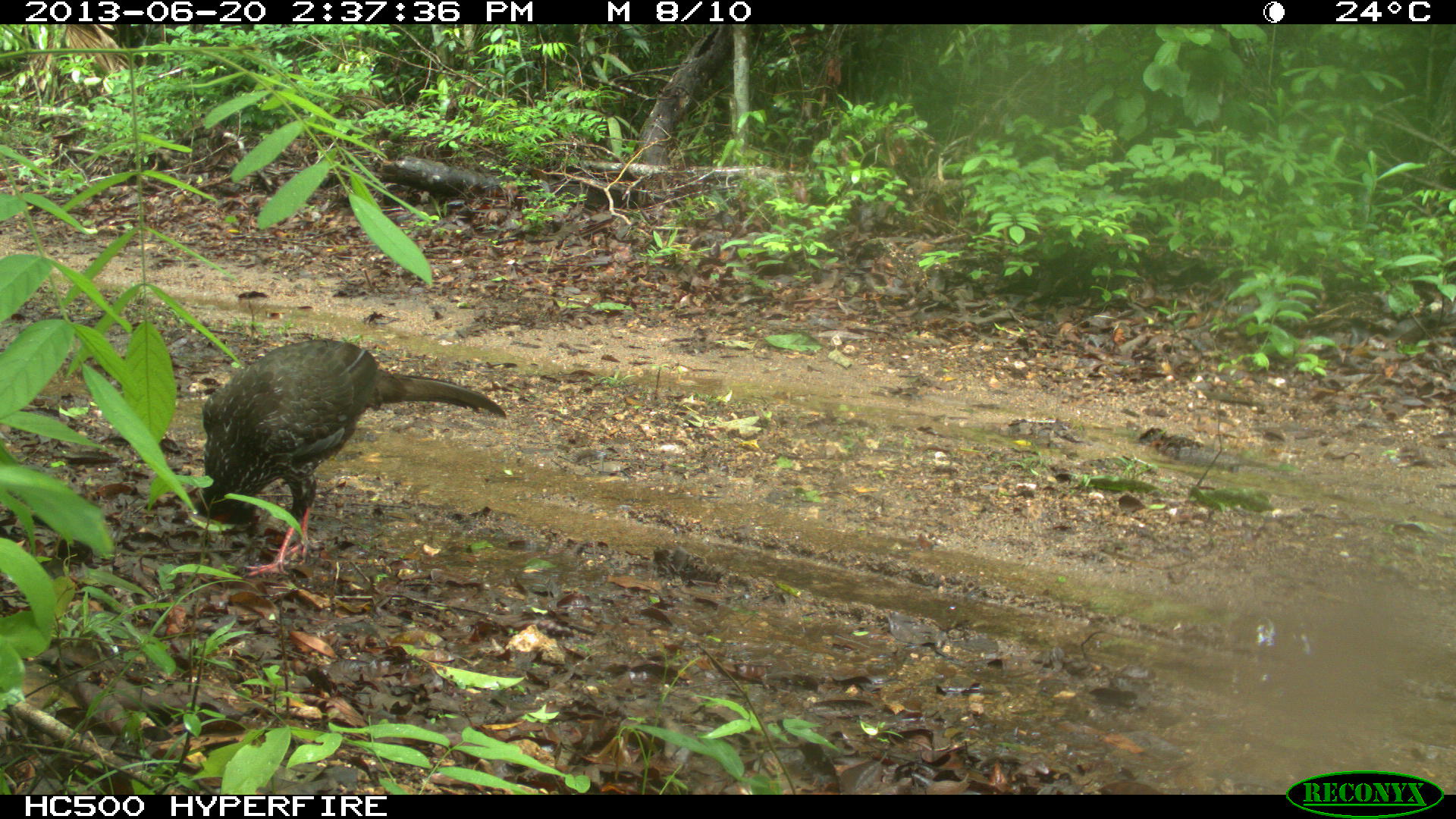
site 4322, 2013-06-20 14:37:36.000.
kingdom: Animalia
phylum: Chordata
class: Aves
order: Galliformes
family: Cracidae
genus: Penelope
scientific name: Penelope purpurascens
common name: crested guan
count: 2